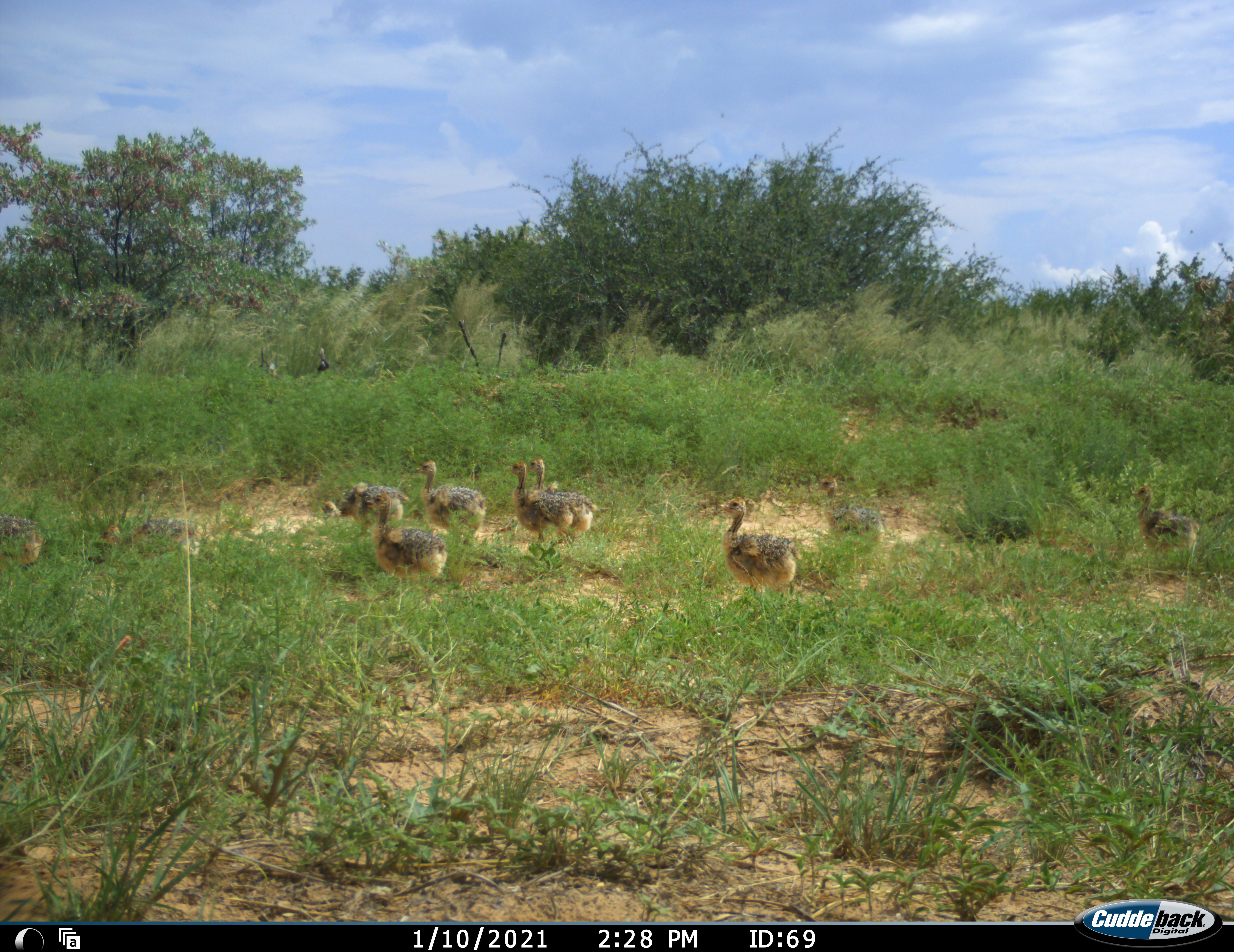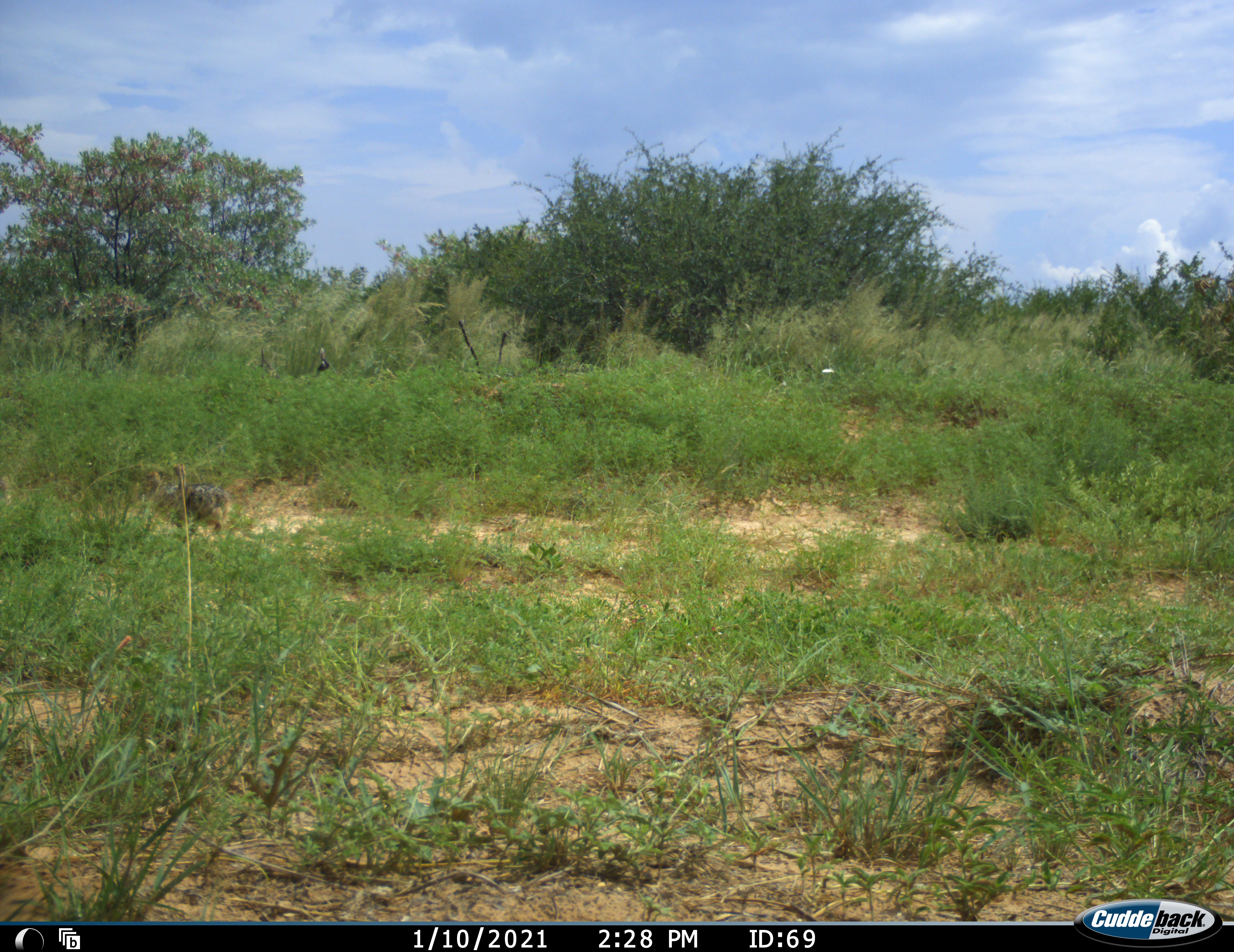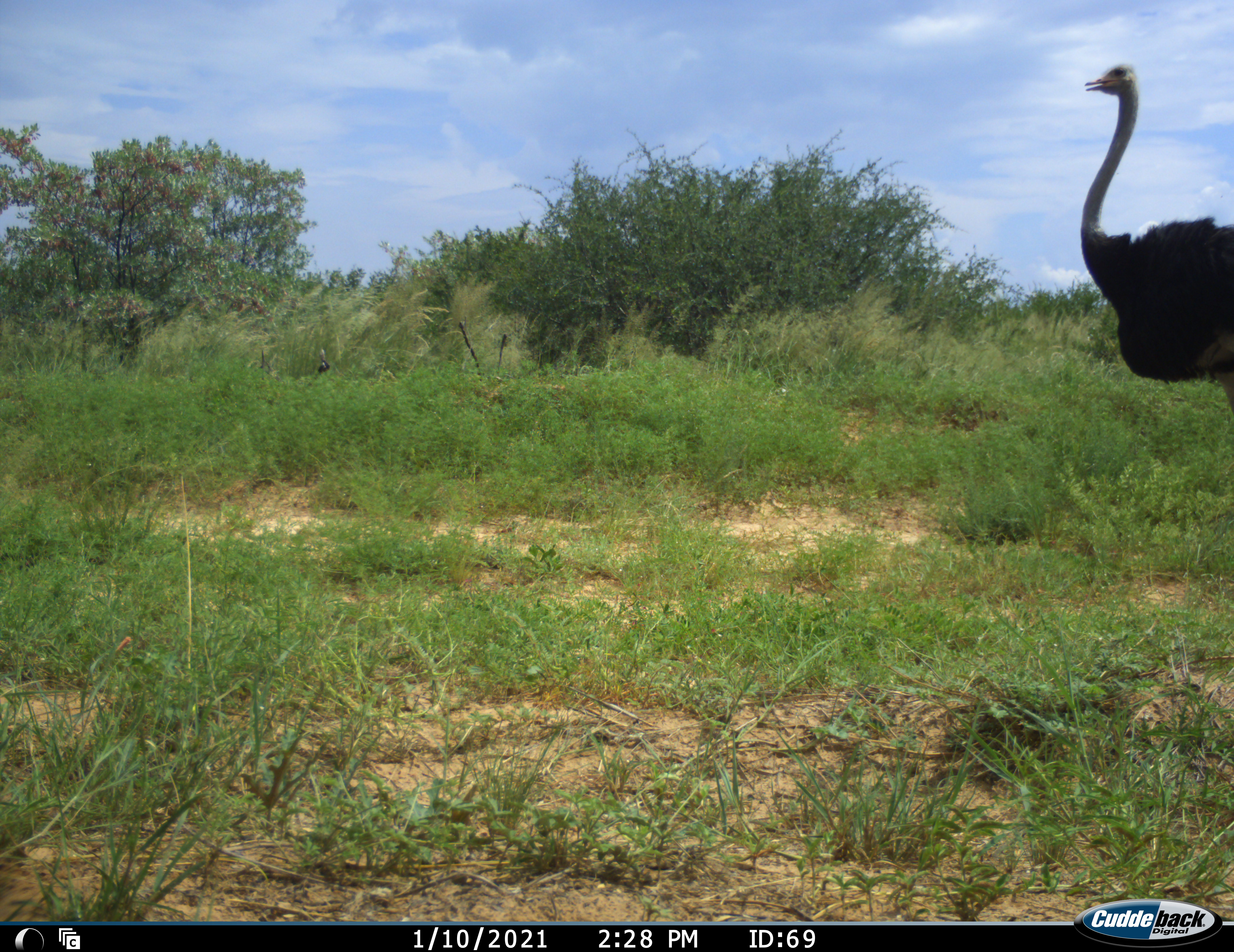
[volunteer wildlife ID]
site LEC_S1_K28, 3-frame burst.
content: unidentified animal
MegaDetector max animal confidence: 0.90